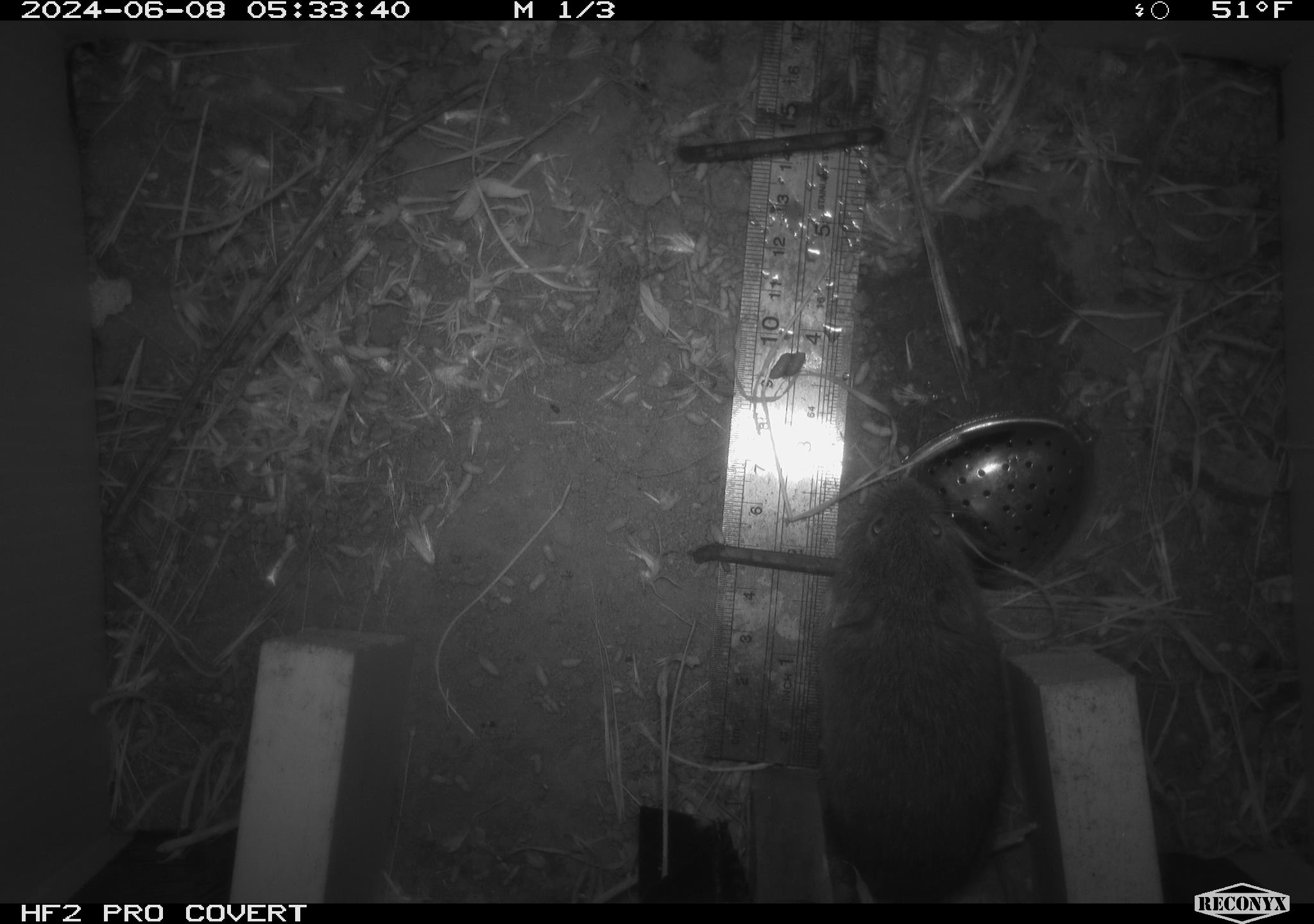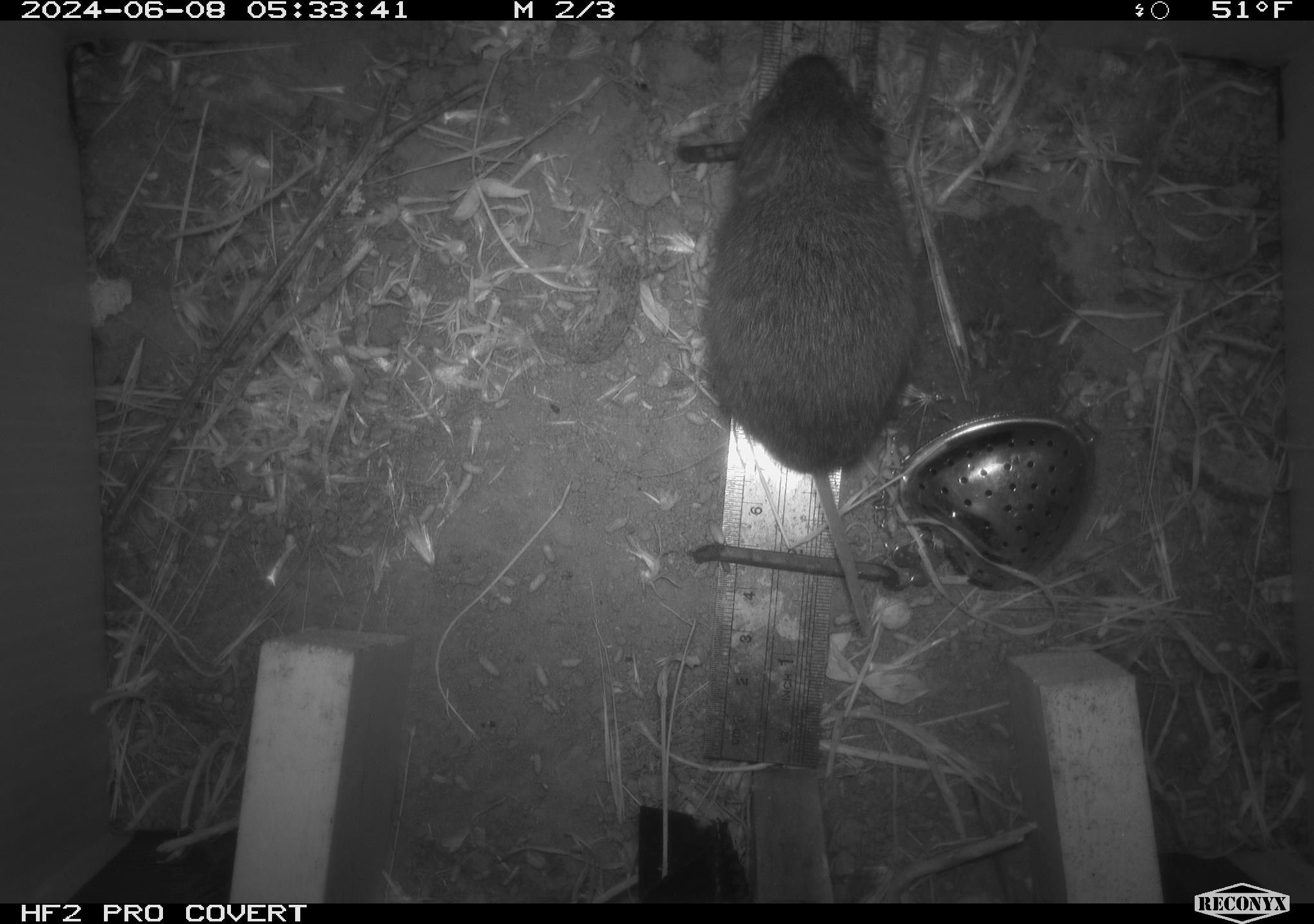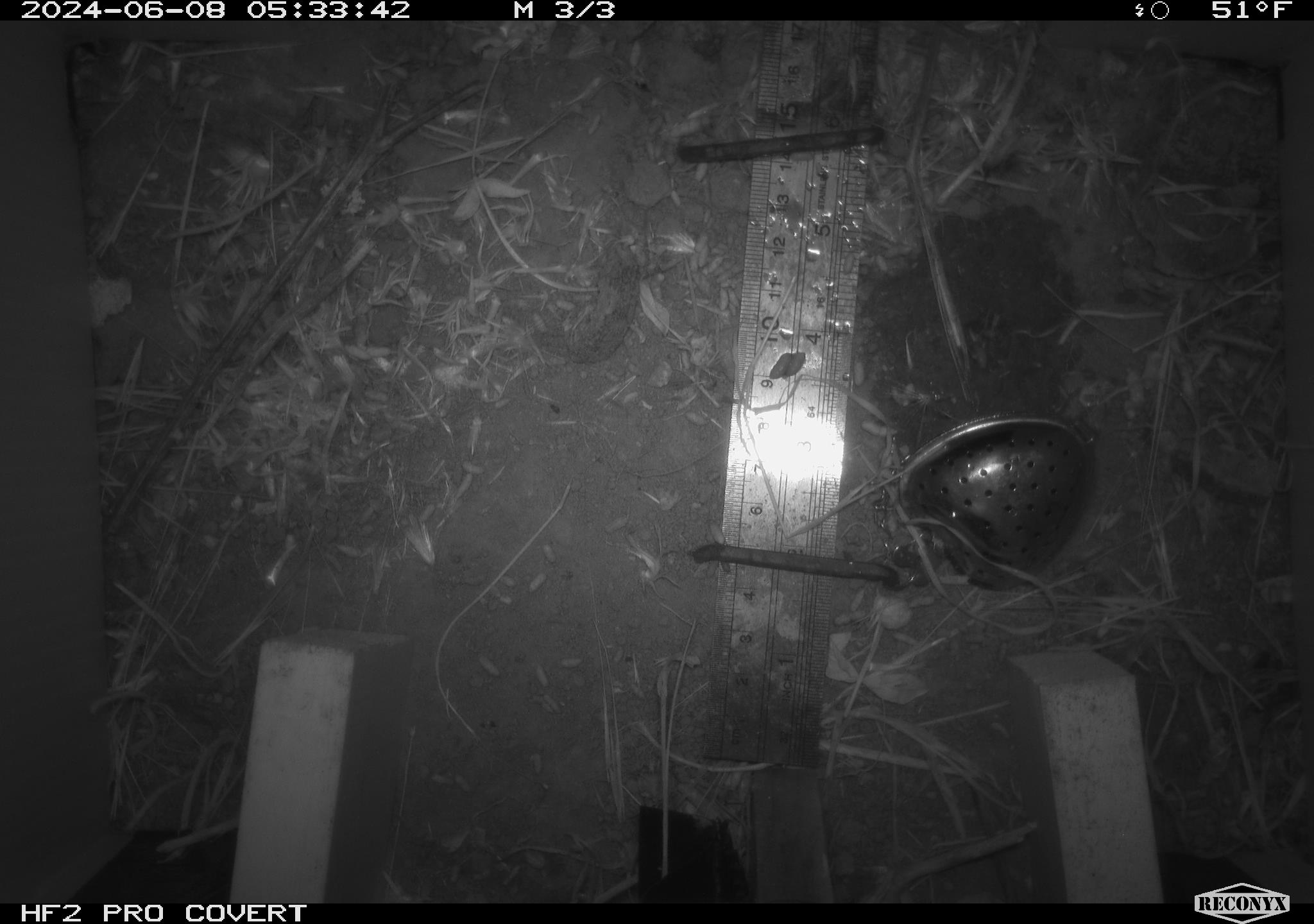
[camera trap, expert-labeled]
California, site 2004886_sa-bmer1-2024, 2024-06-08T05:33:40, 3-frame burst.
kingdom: Animalia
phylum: Chordata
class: Mammalia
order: Rodentia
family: Cricetidae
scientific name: Arvicolinae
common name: voles, lemmings, and muskrats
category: arvicolinae subfamily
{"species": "arvicolinae subfamily (voles, lemmings, and muskrats) (Arvicolinae)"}